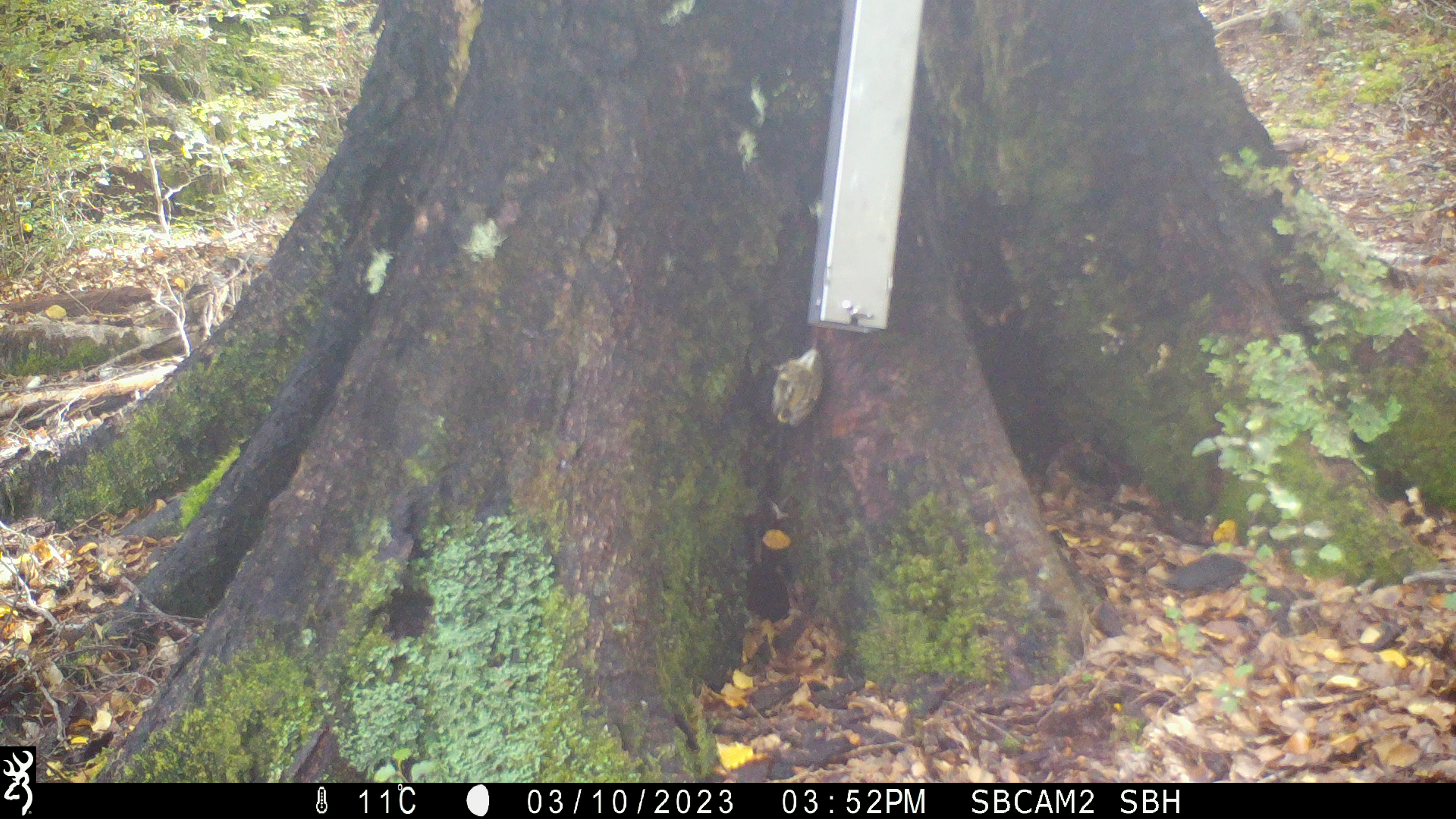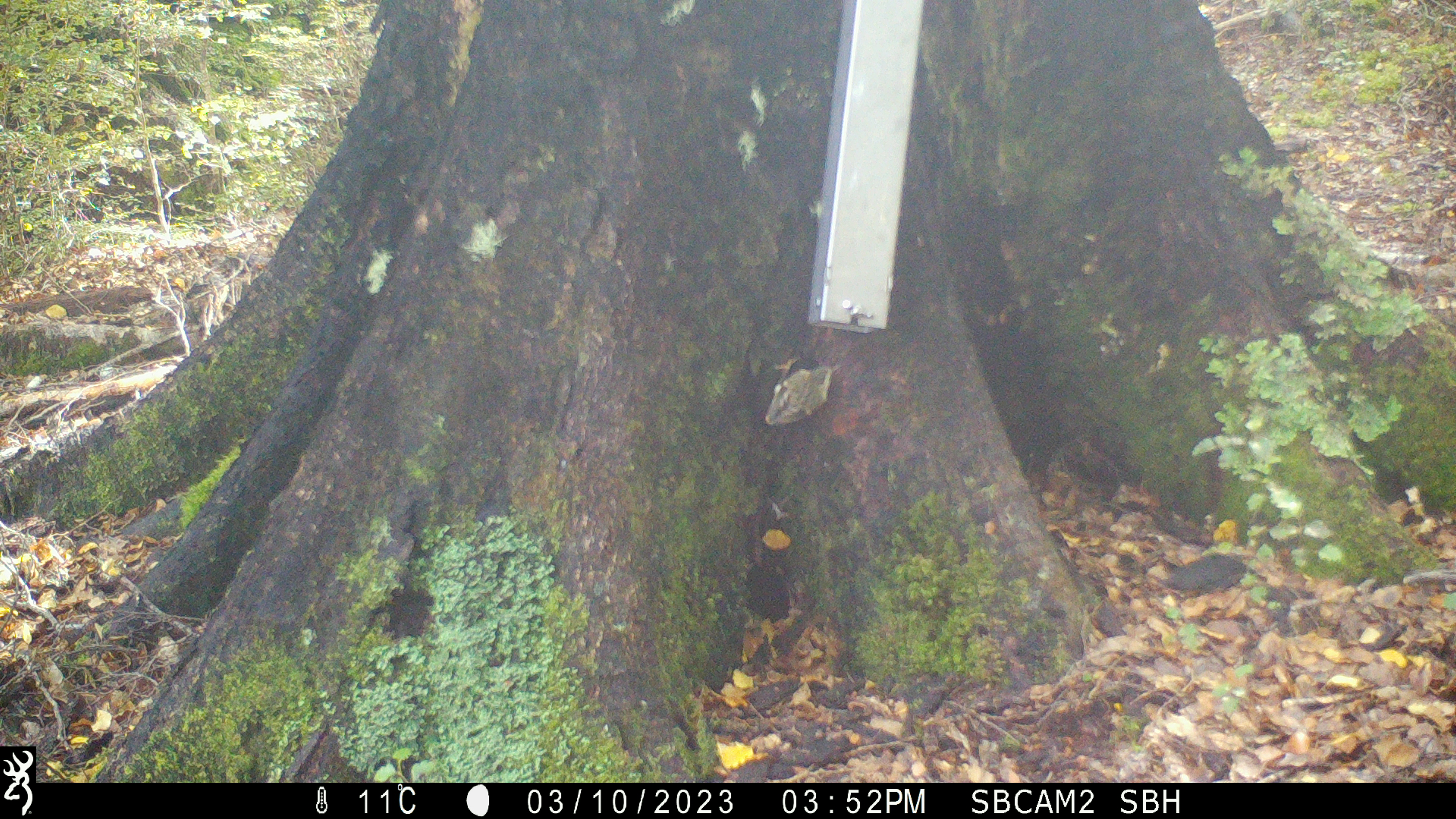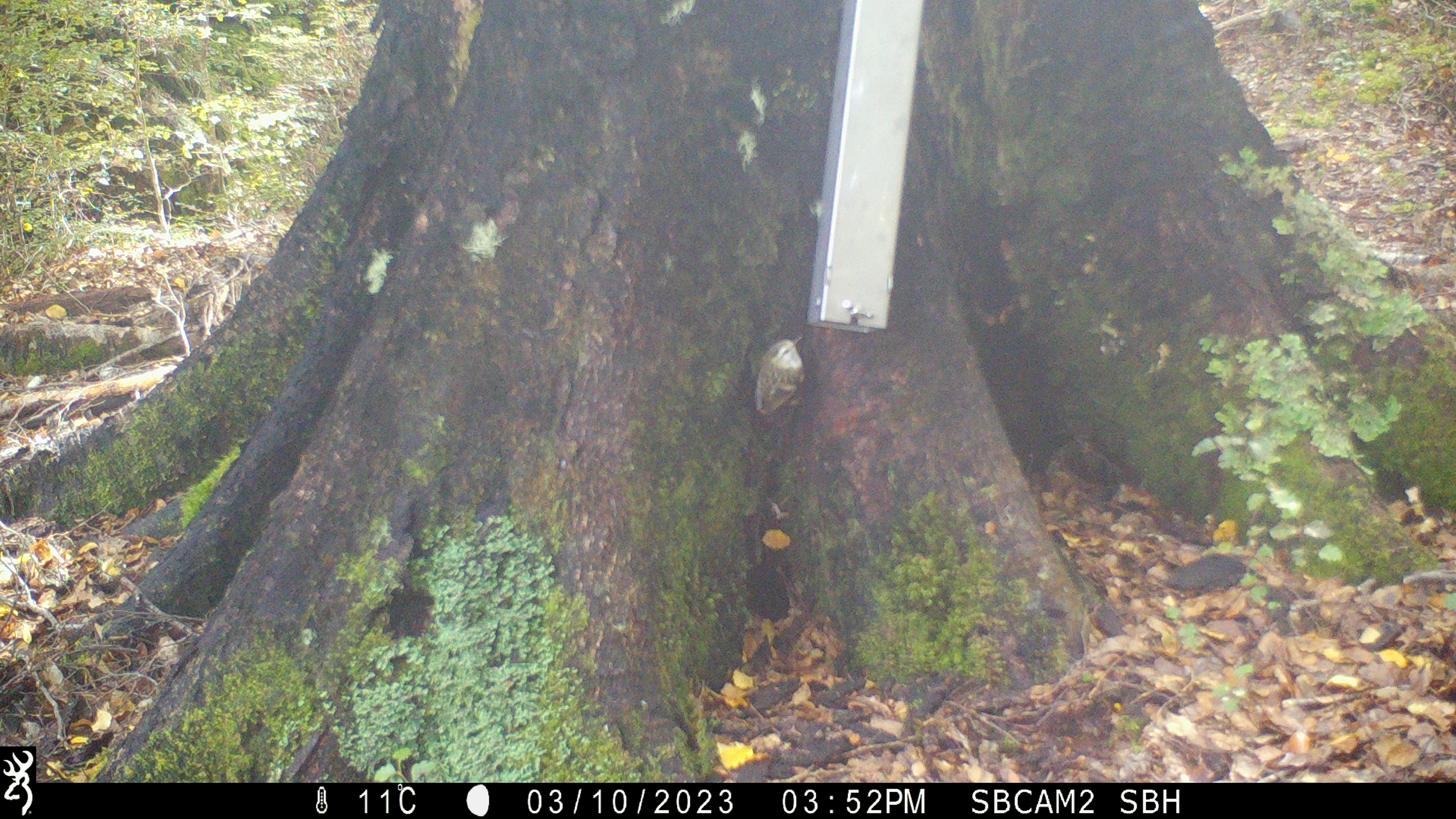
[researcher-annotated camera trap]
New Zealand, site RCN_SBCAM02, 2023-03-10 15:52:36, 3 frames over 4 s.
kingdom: Animalia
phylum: Chordata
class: Aves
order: Passeriformes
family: Acanthisittidae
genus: Acanthisitta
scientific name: Acanthisitta chloris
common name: rifleman